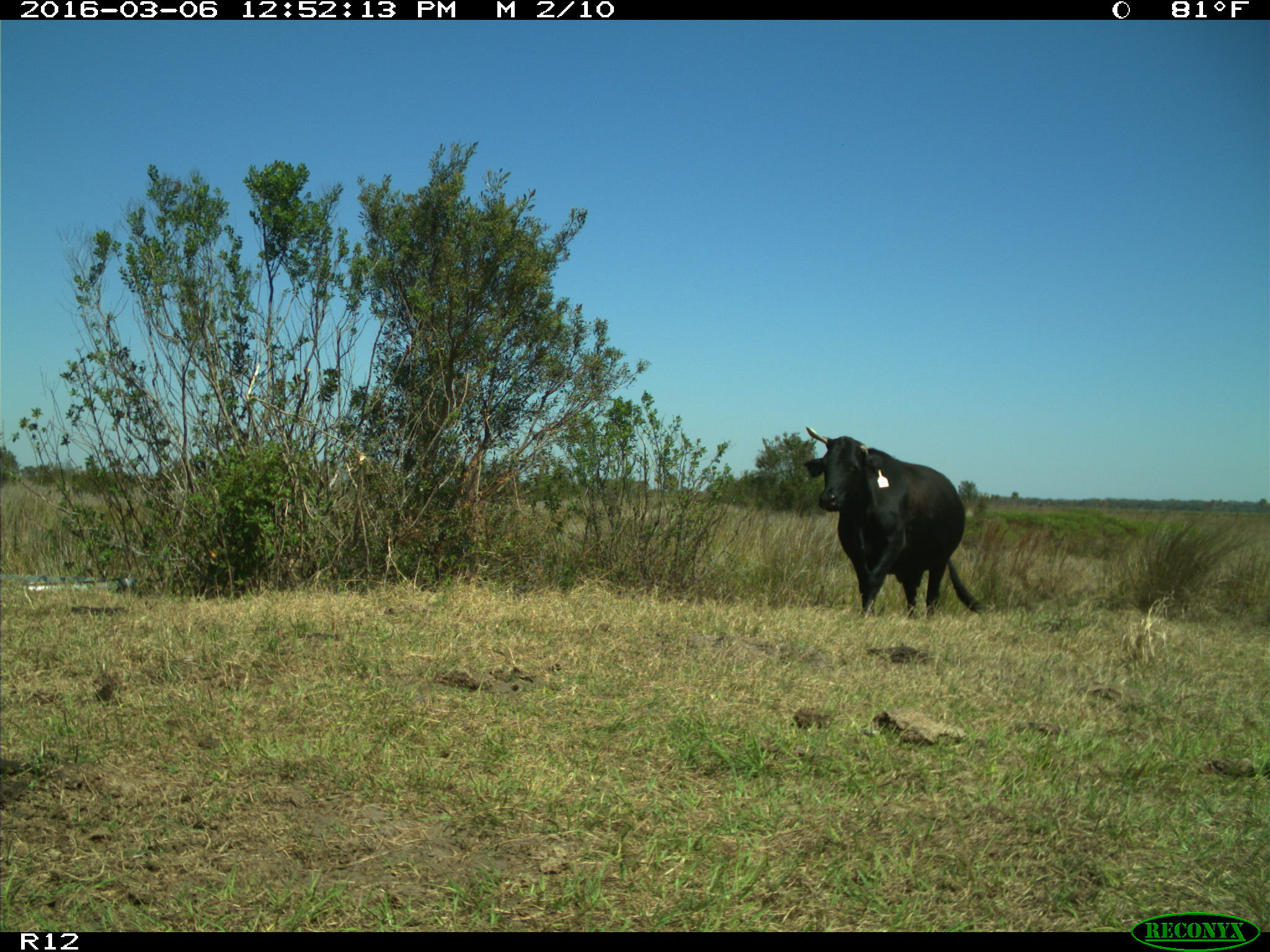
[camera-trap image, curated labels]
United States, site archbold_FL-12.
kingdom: Animalia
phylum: Chordata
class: Mammalia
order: Artiodactyla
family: Bovidae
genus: Bos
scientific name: Bos taurus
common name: domestic cow